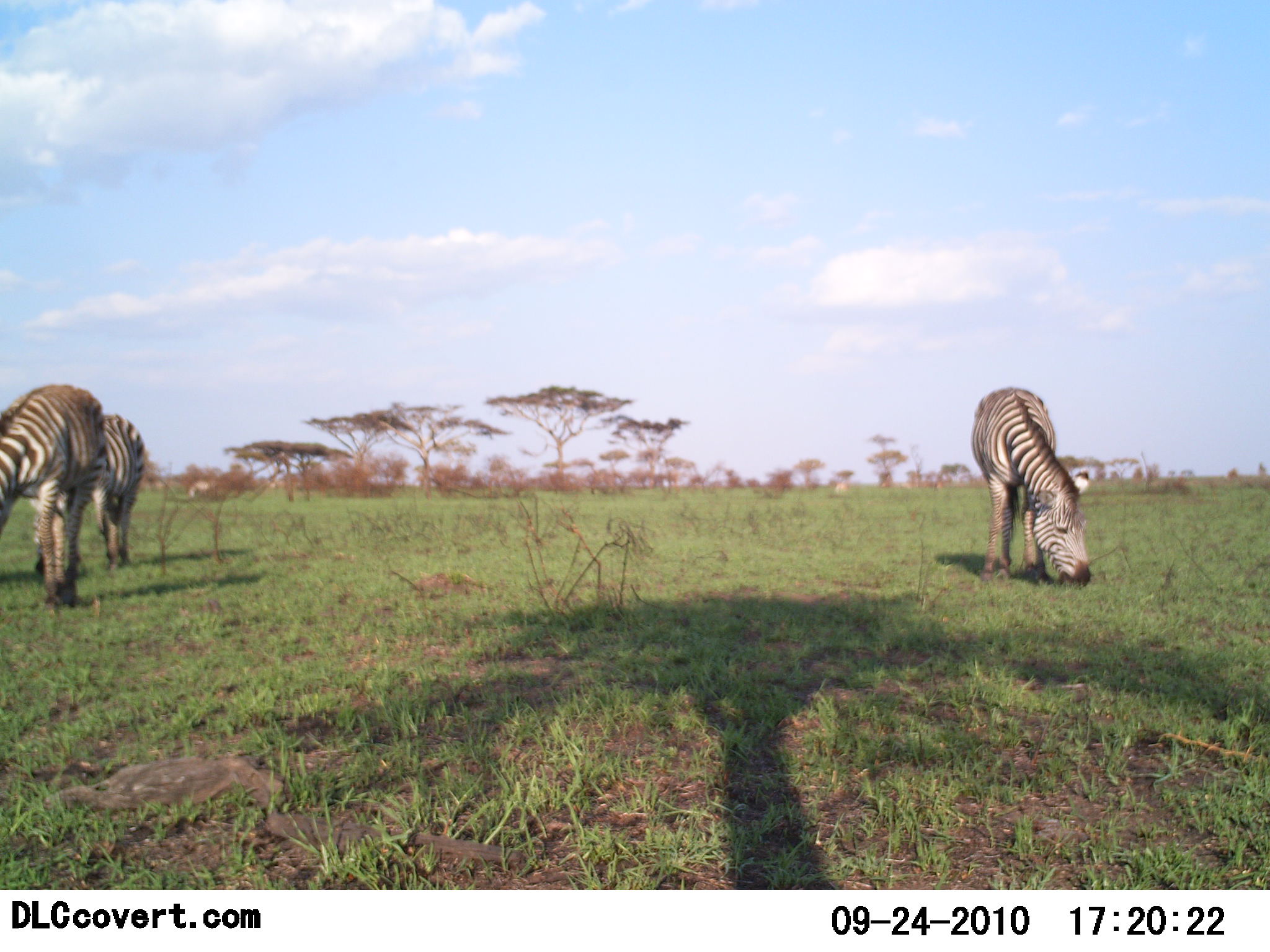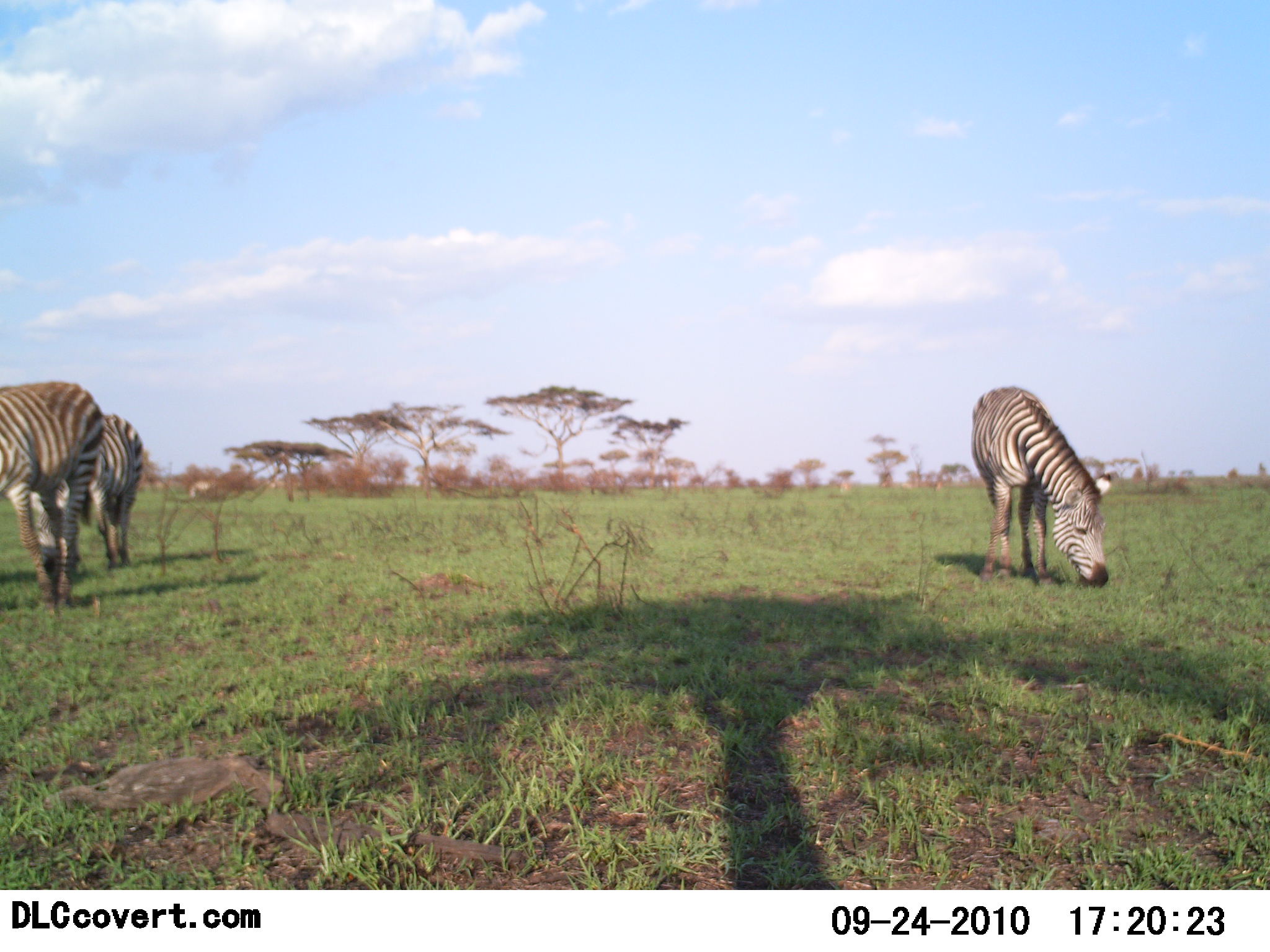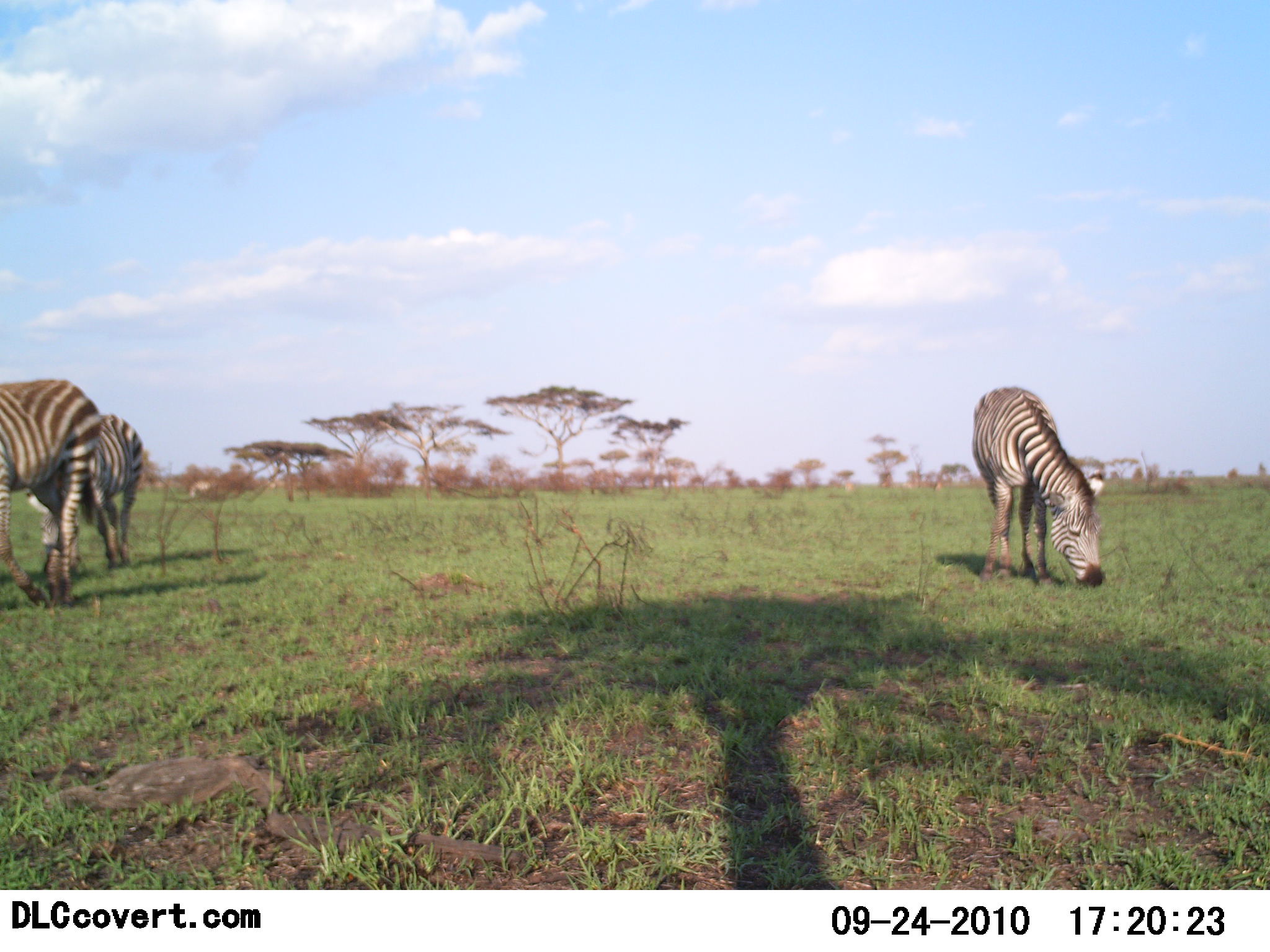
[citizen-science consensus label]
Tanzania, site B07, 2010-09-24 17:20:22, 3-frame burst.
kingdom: Animalia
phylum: Chordata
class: Mammalia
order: Perissodactyla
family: Equidae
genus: Equus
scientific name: Equus quagga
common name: plains zebra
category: zebra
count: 3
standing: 20%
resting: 0%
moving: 0%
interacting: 0%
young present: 0%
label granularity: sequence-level